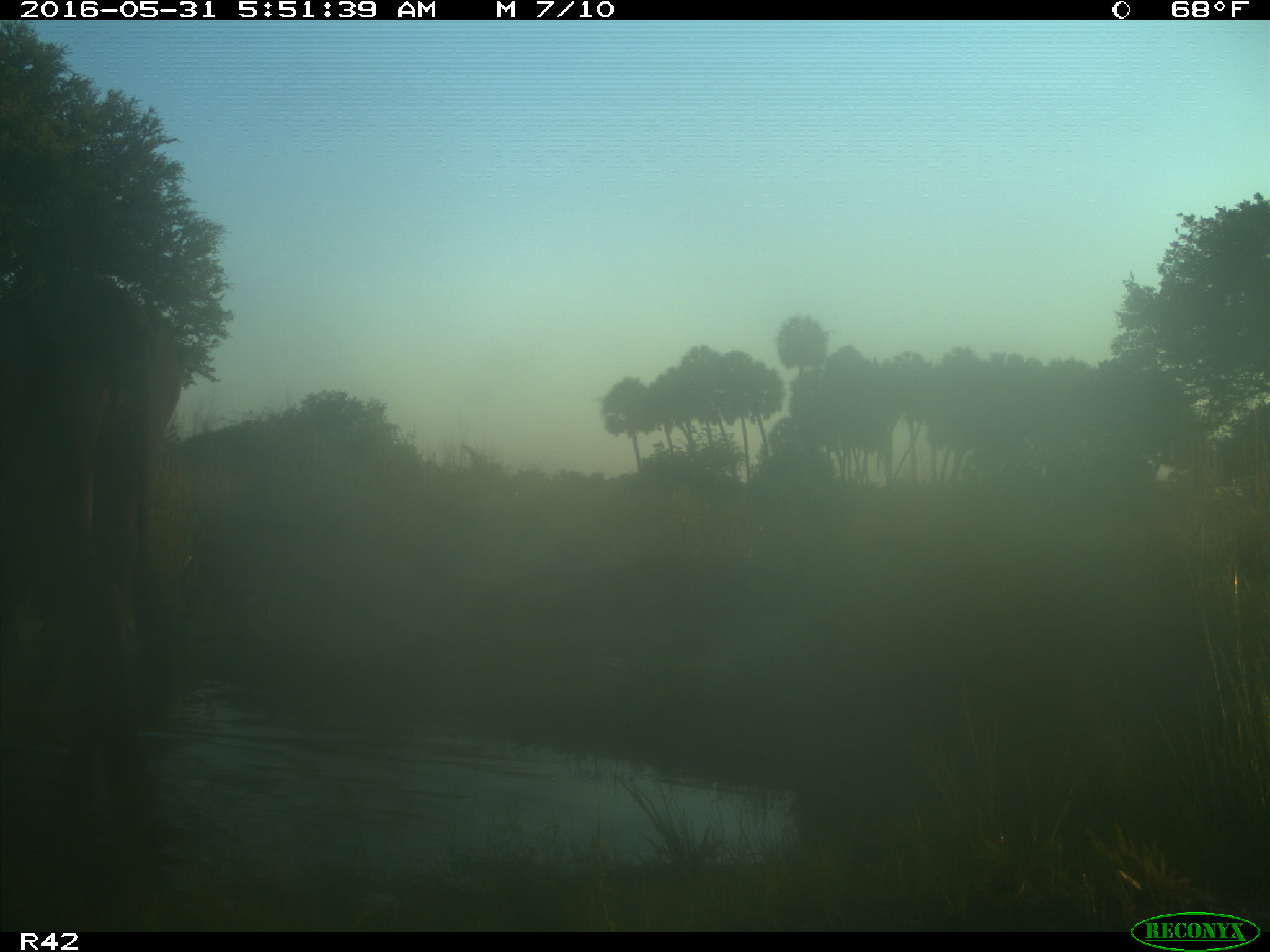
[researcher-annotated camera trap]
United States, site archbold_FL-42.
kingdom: Animalia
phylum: Chordata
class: Mammalia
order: Artiodactyla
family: Bovidae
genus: Bos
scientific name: Bos taurus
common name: domestic cow